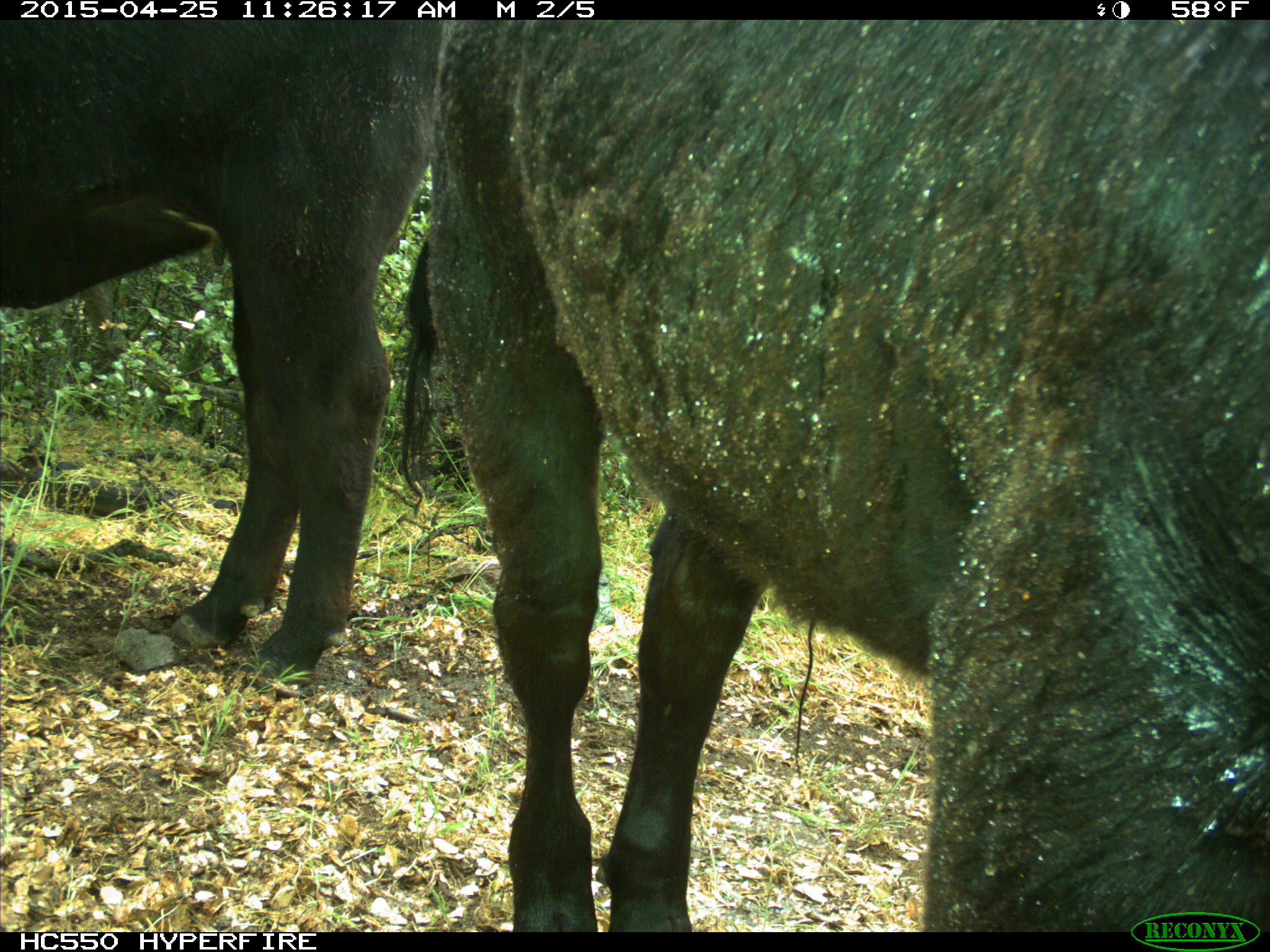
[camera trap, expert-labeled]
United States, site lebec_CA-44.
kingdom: Animalia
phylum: Chordata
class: Mammalia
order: Artiodactyla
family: Suidae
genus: Sus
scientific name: Sus scrofa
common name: wild boar